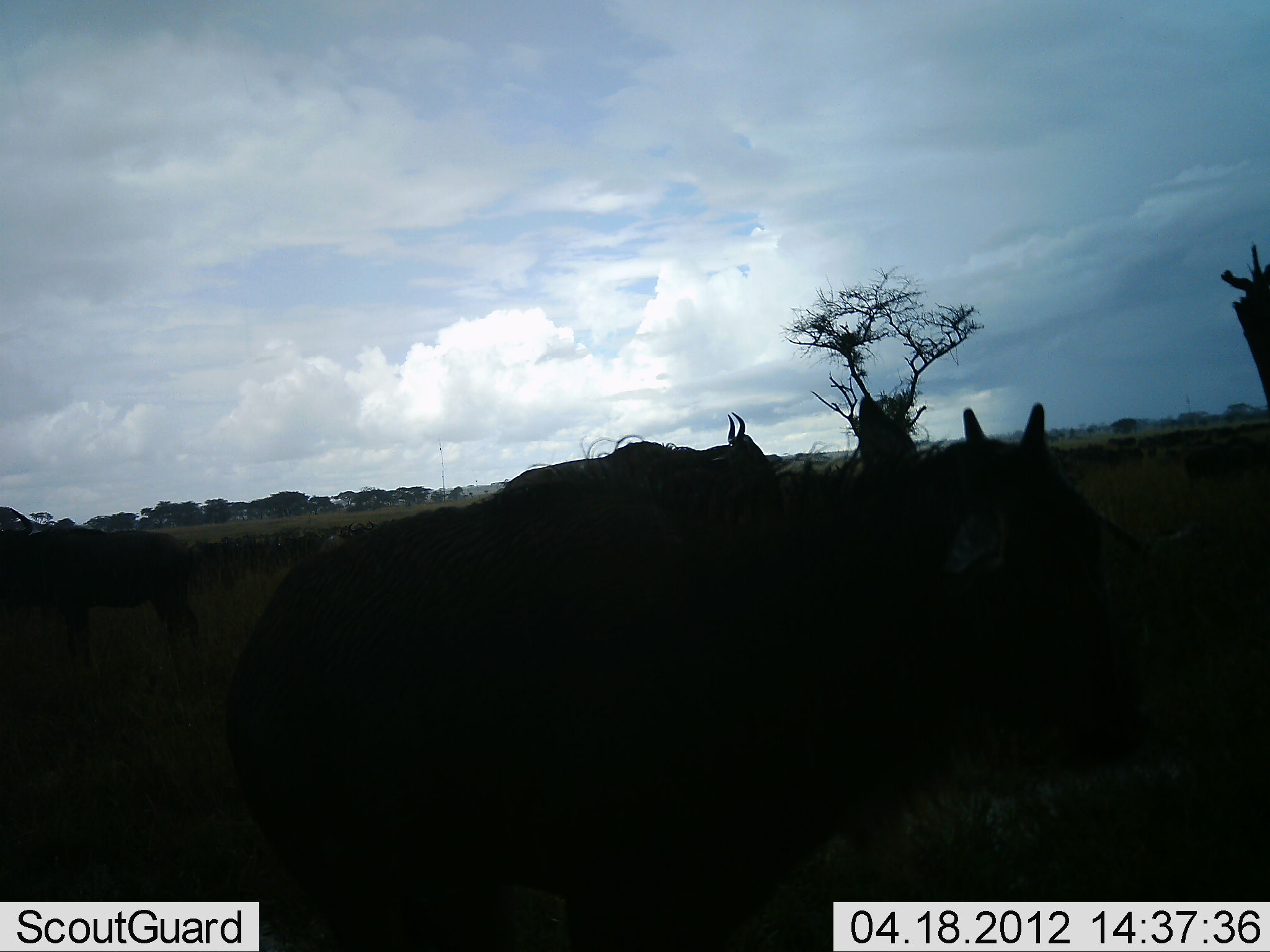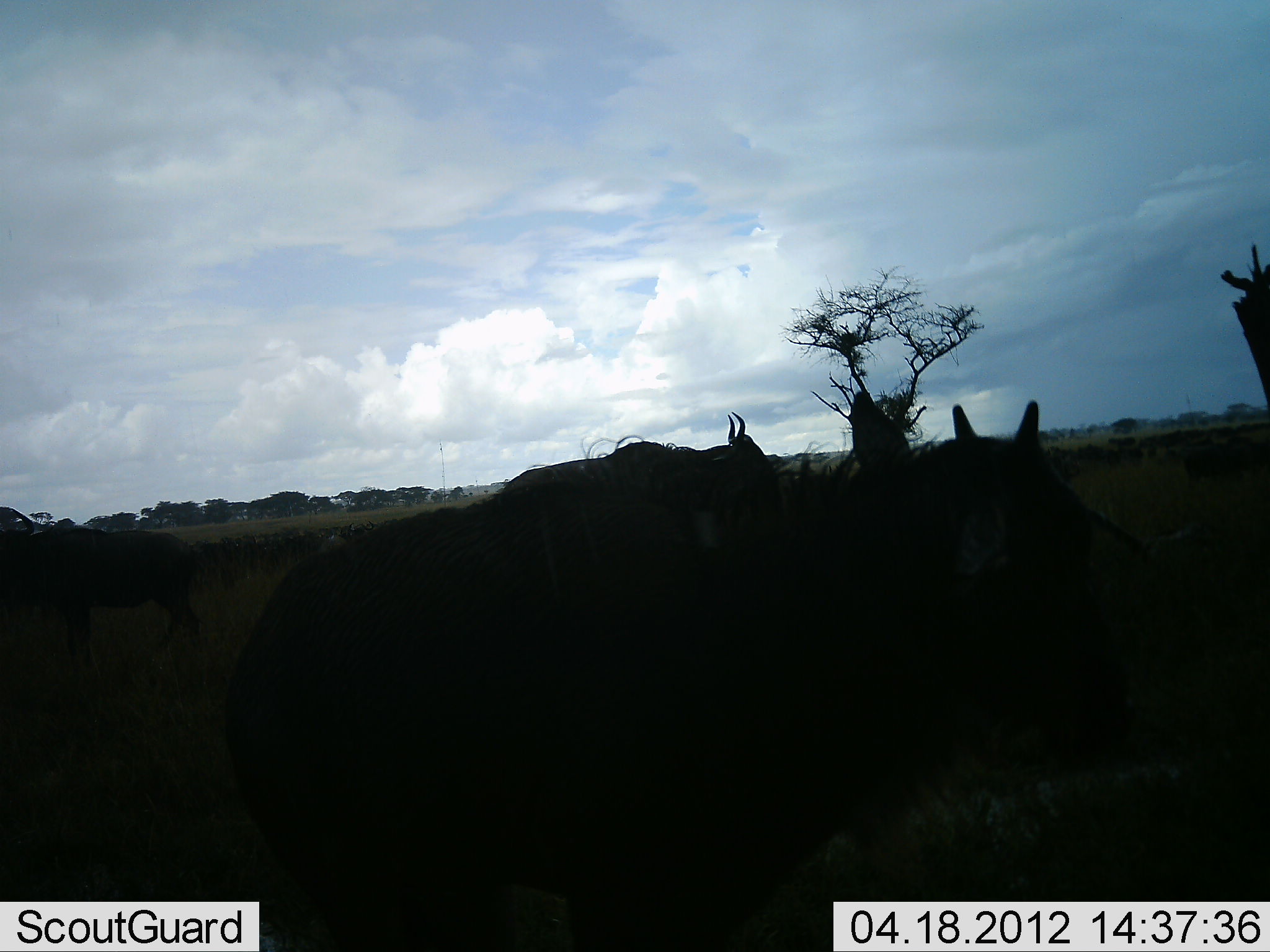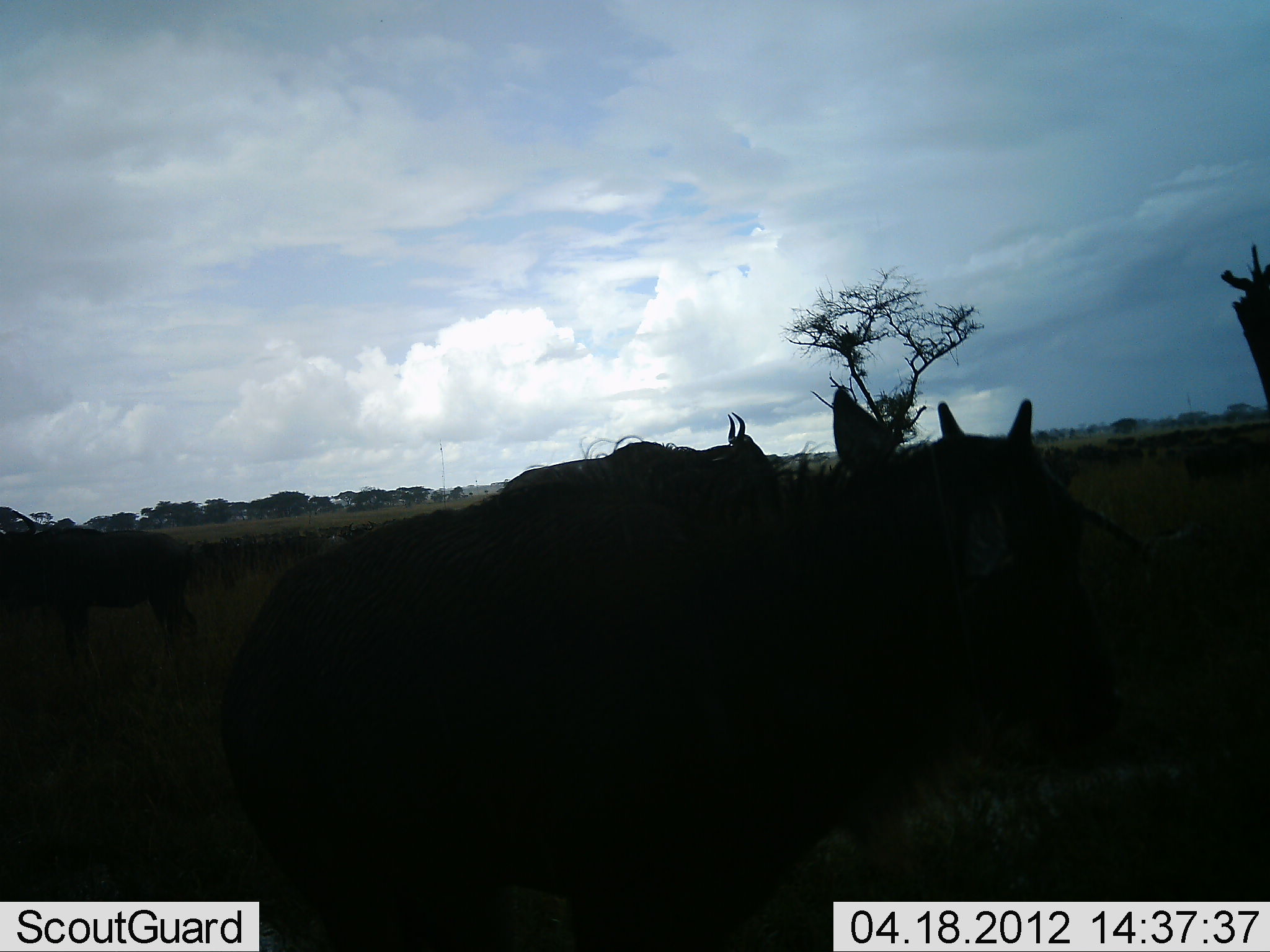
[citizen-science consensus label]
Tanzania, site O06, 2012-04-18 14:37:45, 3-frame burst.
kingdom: Animalia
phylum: Chordata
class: Mammalia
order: Artiodactyla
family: Bovidae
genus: Connochaetes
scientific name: Connochaetes taurinus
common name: blue wildebeest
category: wildebeest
Wildebeest (blue wildebeest) (Connochaetes taurinus), count 3. Behavior (volunteer vote fractions): standing 90%, resting 14%, moving 19%, interacting 0%. Young present (vote fraction): 19%. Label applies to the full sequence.